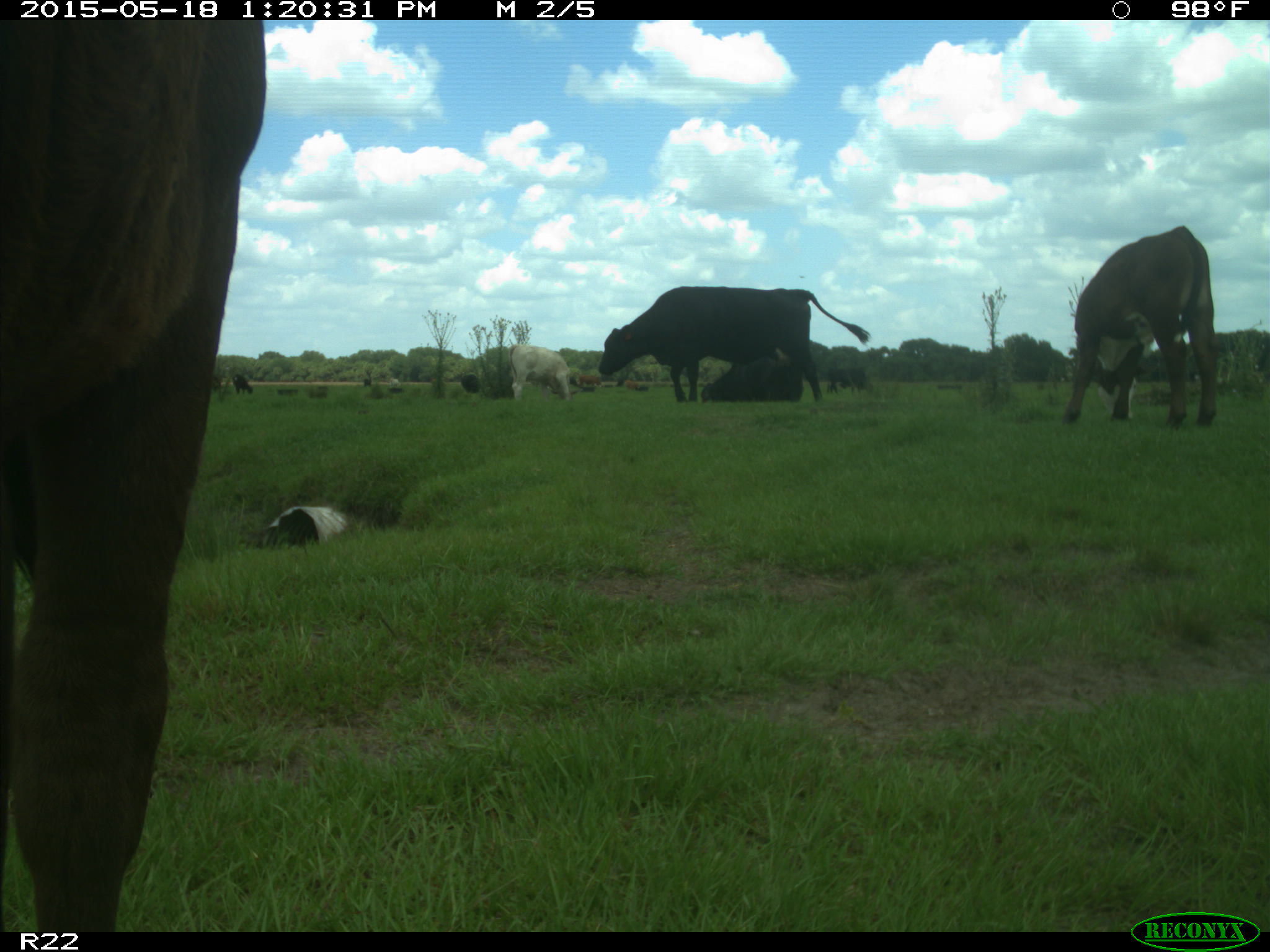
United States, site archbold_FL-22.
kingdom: Animalia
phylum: Chordata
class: Mammalia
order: Artiodactyla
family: Bovidae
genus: Bos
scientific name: Bos taurus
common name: domestic cow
Bos taurus (domestic cow).